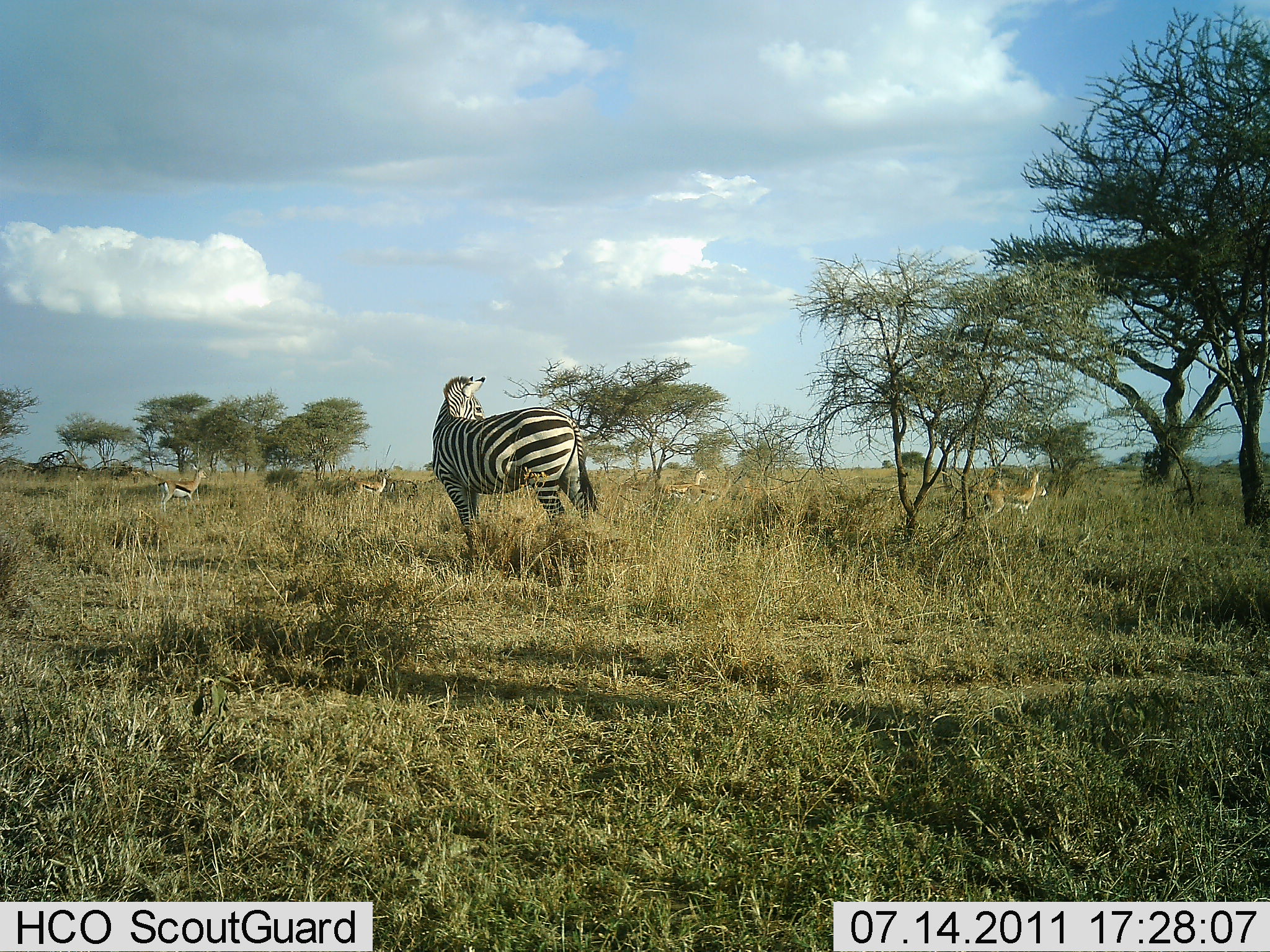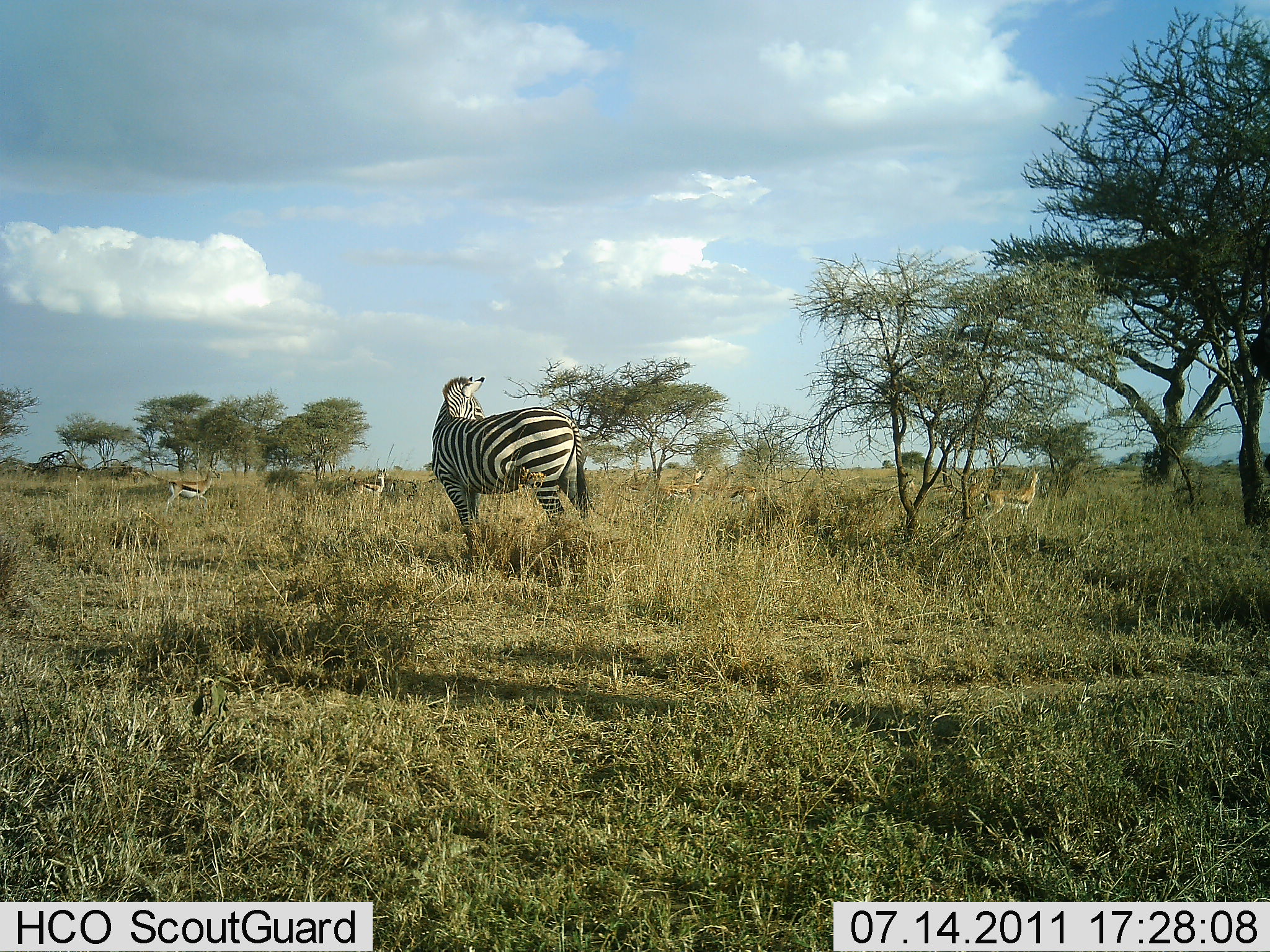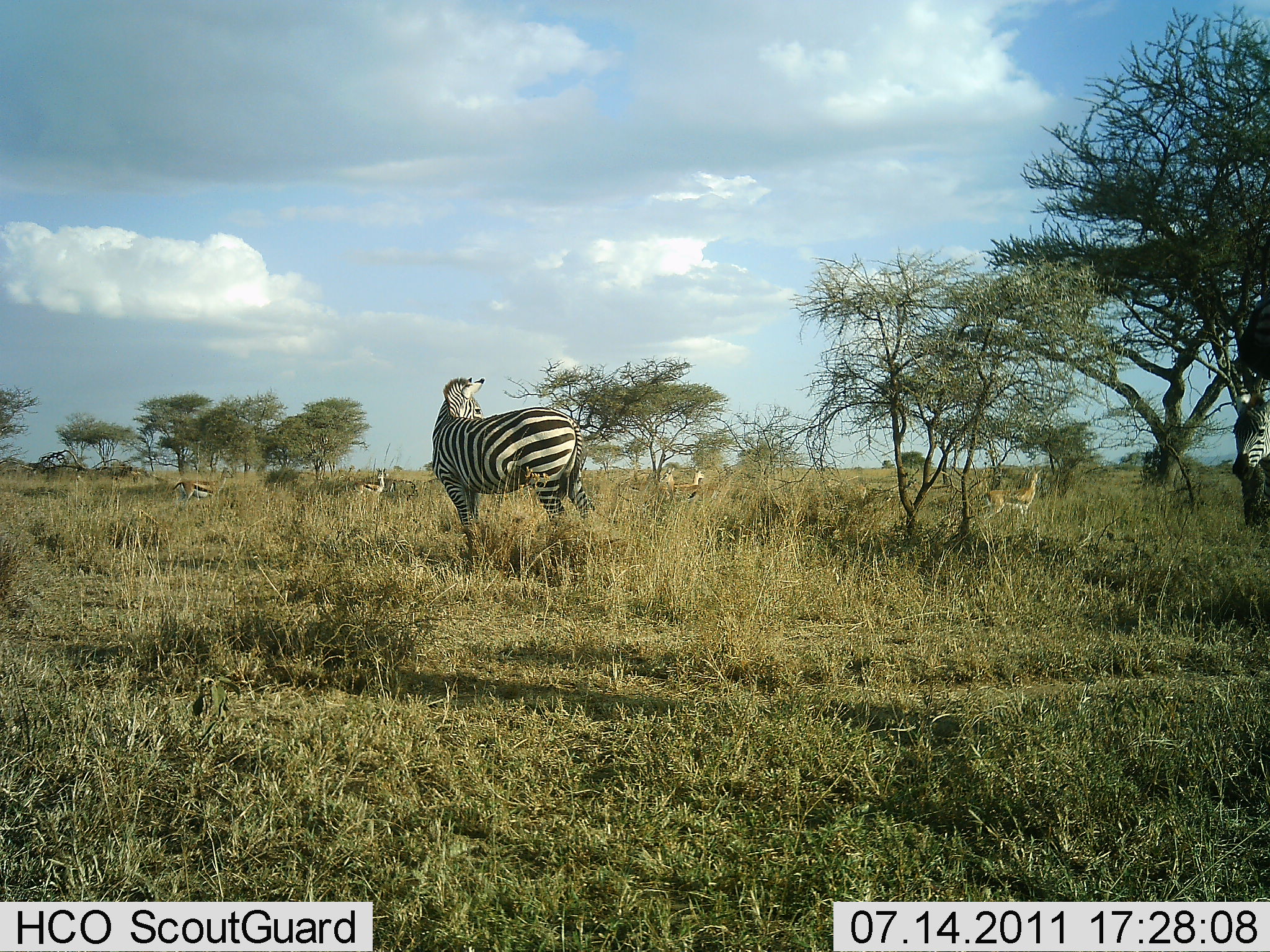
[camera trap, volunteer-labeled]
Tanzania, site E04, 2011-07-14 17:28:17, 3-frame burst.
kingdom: Animalia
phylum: Chordata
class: Mammalia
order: Artiodactyla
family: Bovidae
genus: Eudorcas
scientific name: Eudorcas thomsonii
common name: thomson's gazelle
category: gazellethomsons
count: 5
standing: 75%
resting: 0%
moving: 58%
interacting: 0%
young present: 0%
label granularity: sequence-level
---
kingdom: Animalia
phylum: Chordata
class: Mammalia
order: Perissodactyla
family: Equidae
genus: Equus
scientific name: Equus quagga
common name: plains zebra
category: zebra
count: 2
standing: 100%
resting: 0%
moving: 15%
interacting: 0%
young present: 0%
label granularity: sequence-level